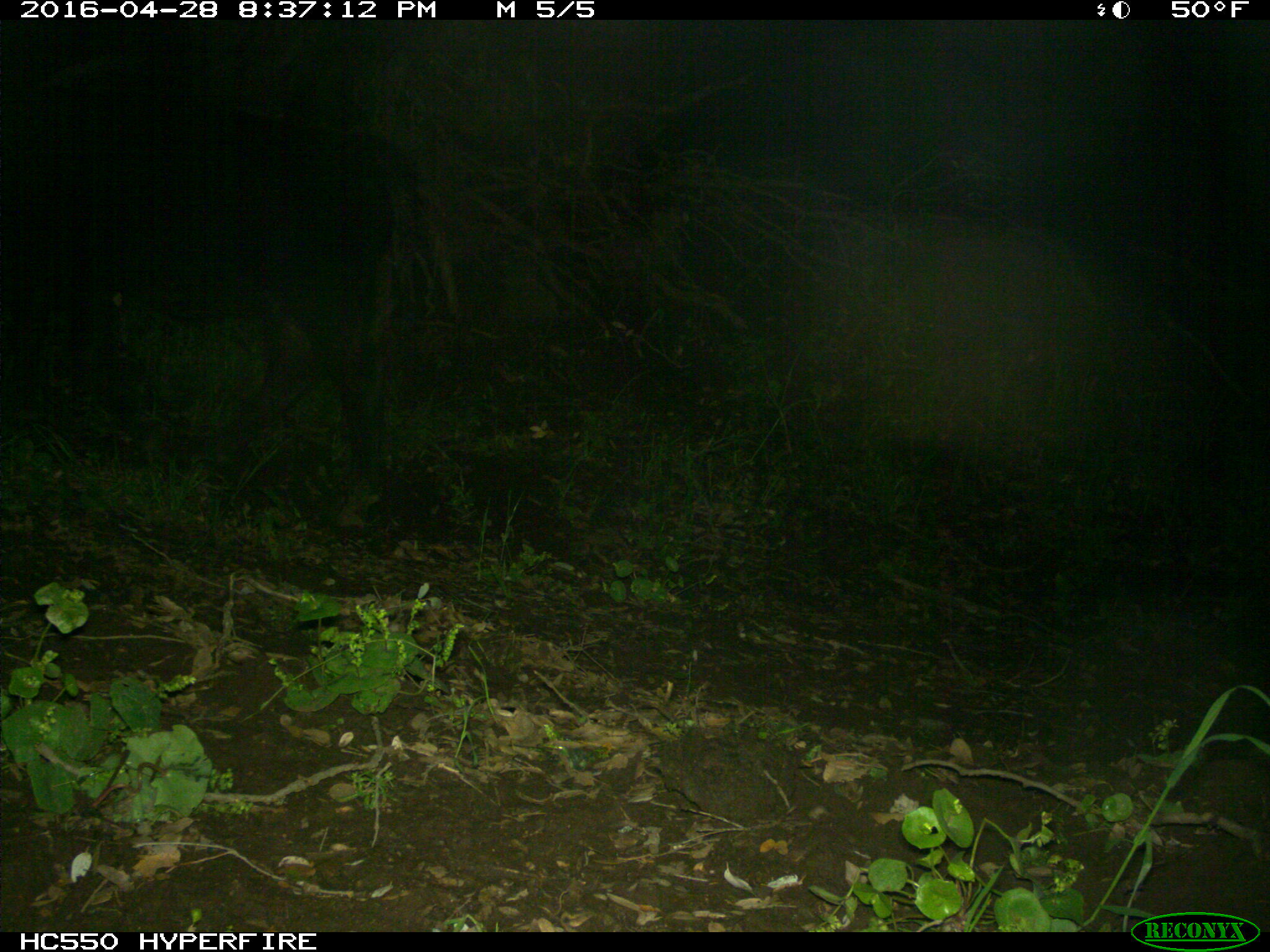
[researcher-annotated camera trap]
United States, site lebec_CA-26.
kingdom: Animalia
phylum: Chordata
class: Mammalia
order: Artiodactyla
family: Bovidae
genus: Bos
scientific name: Bos taurus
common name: domestic cow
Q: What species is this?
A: Bos taurus (domestic cow).